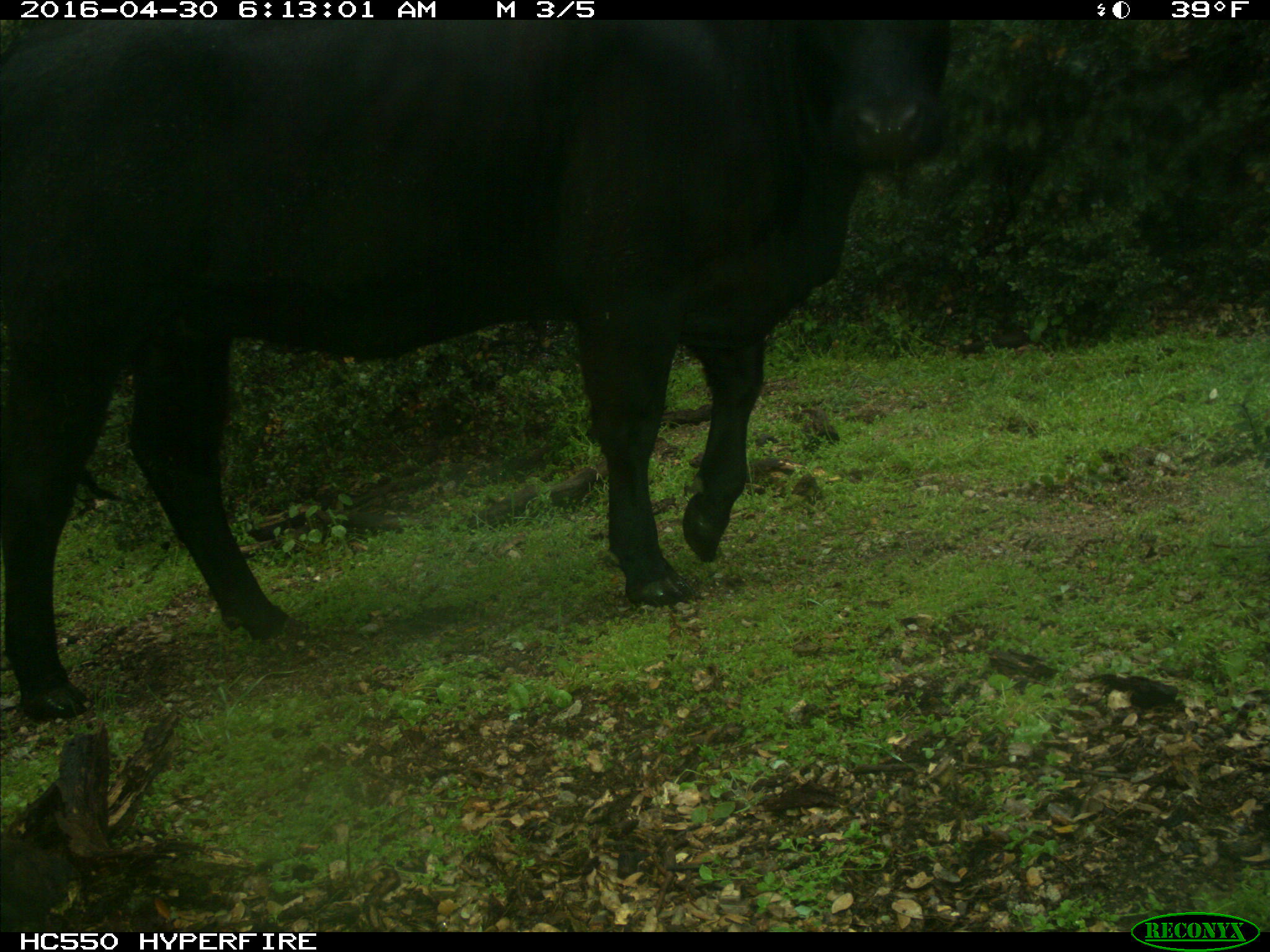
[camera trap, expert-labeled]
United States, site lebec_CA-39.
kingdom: Animalia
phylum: Chordata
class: Mammalia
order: Artiodactyla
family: Bovidae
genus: Bos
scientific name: Bos taurus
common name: domestic cow